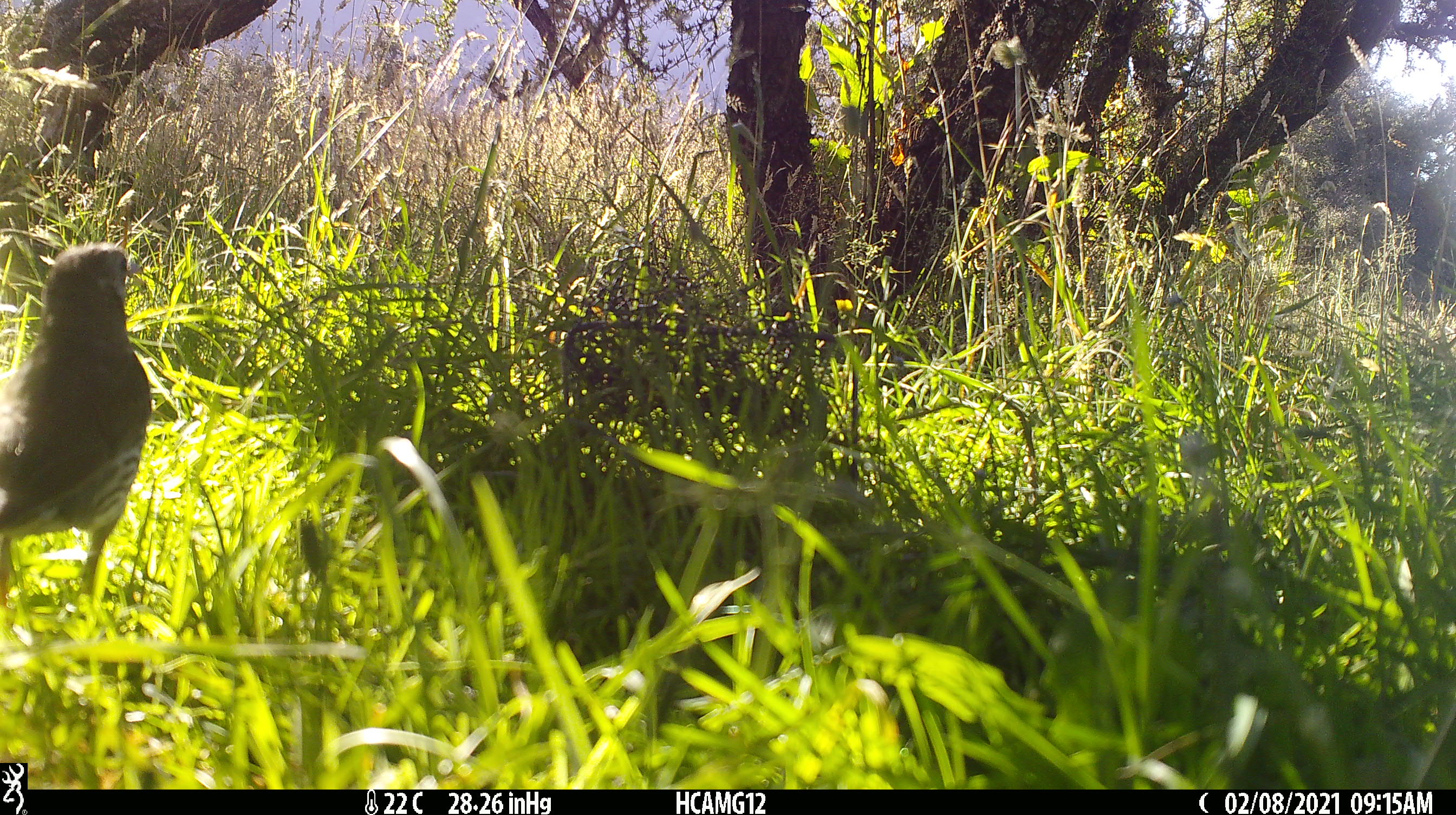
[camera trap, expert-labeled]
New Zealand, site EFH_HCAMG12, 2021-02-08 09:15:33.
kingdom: Animalia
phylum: Chordata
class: Aves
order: Passeriformes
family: Turdidae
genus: Turdus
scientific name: Turdus philomelos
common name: song thrush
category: thrush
Thrush (song thrush) (Turdus philomelos).